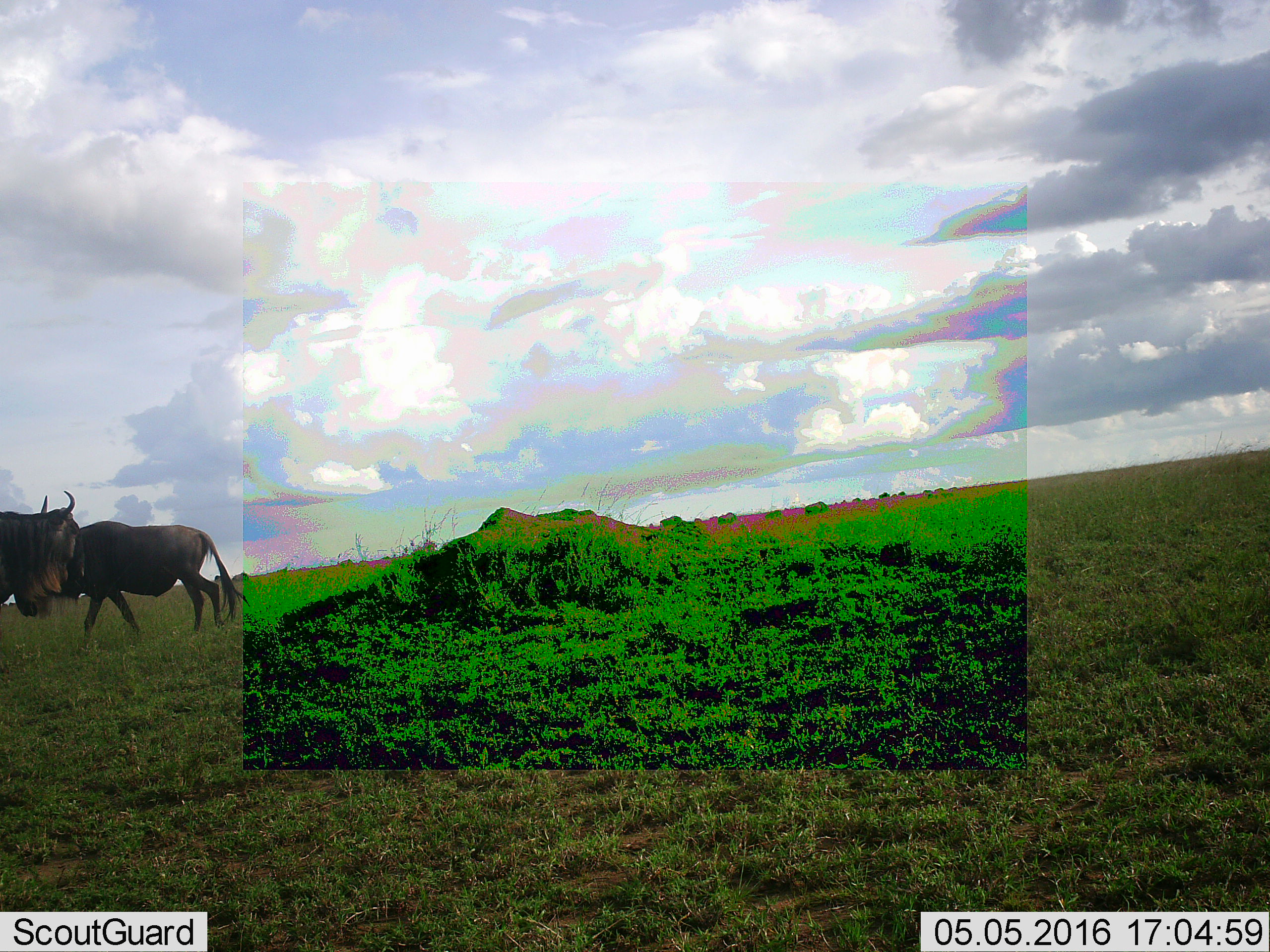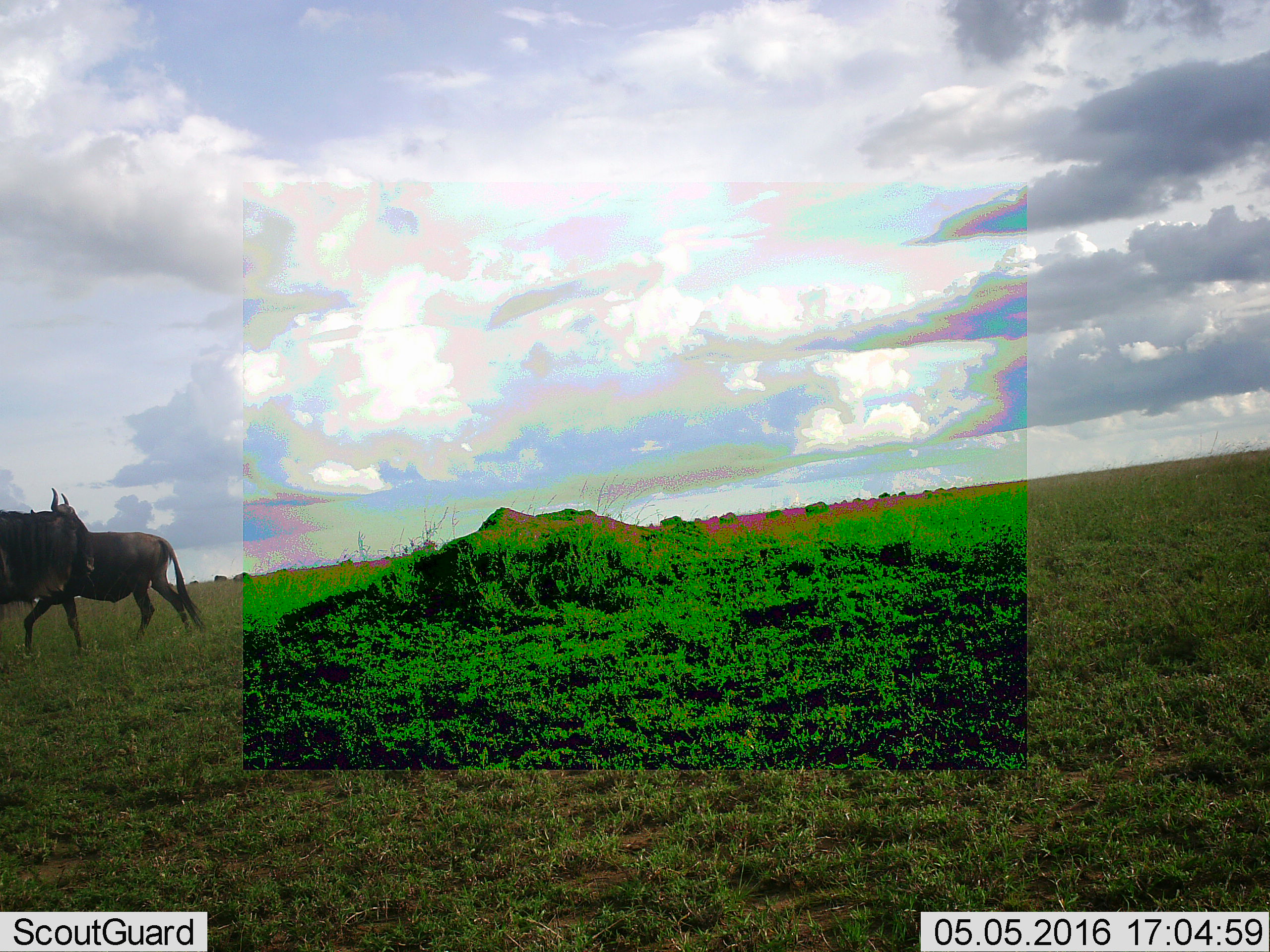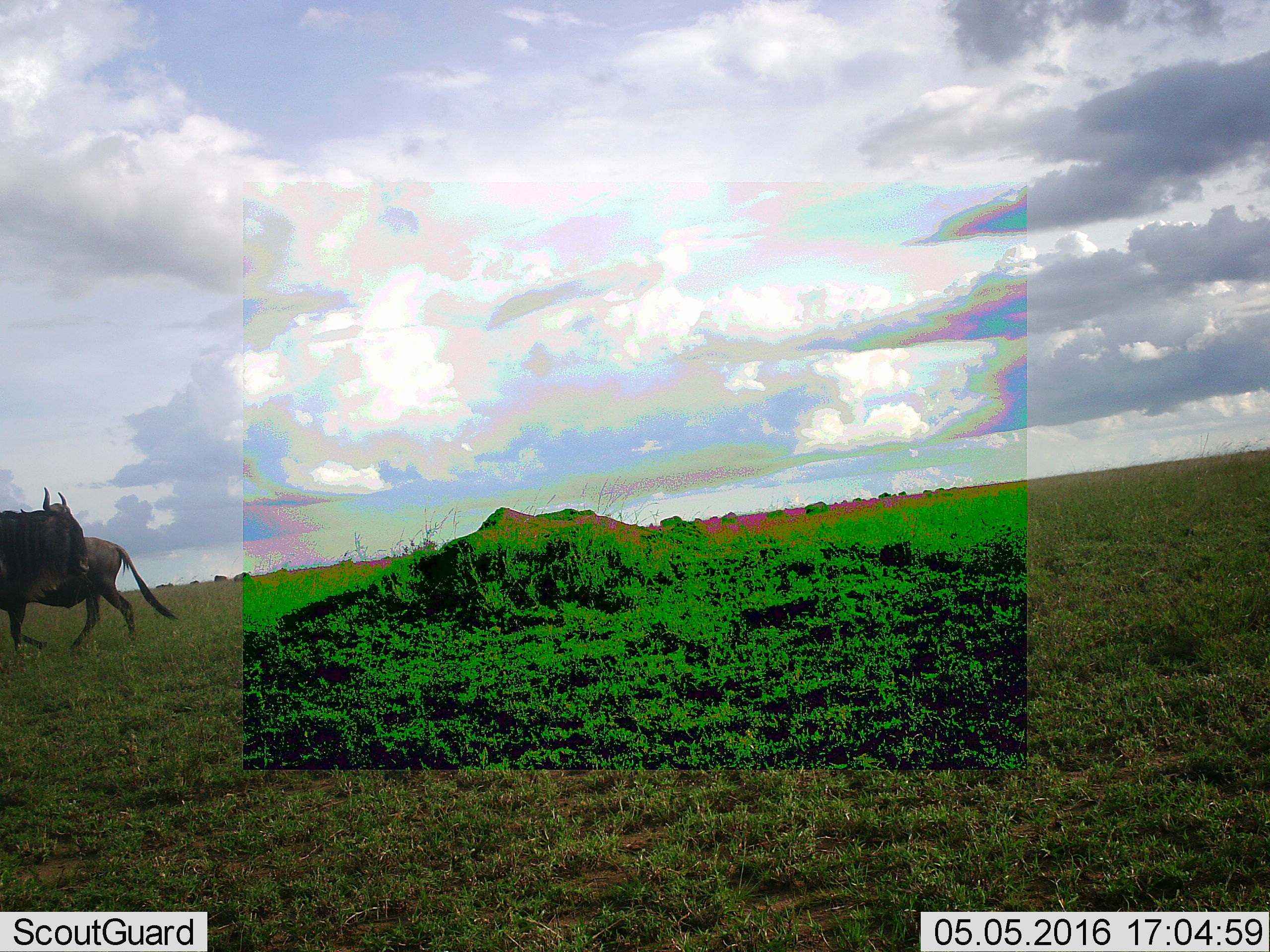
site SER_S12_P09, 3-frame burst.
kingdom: Animalia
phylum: Chordata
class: Mammalia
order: Artiodactyla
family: Bovidae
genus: Connochaetes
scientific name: Connochaetes taurinus taurinus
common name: blue wildebeest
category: wildebeestblue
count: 2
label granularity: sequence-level